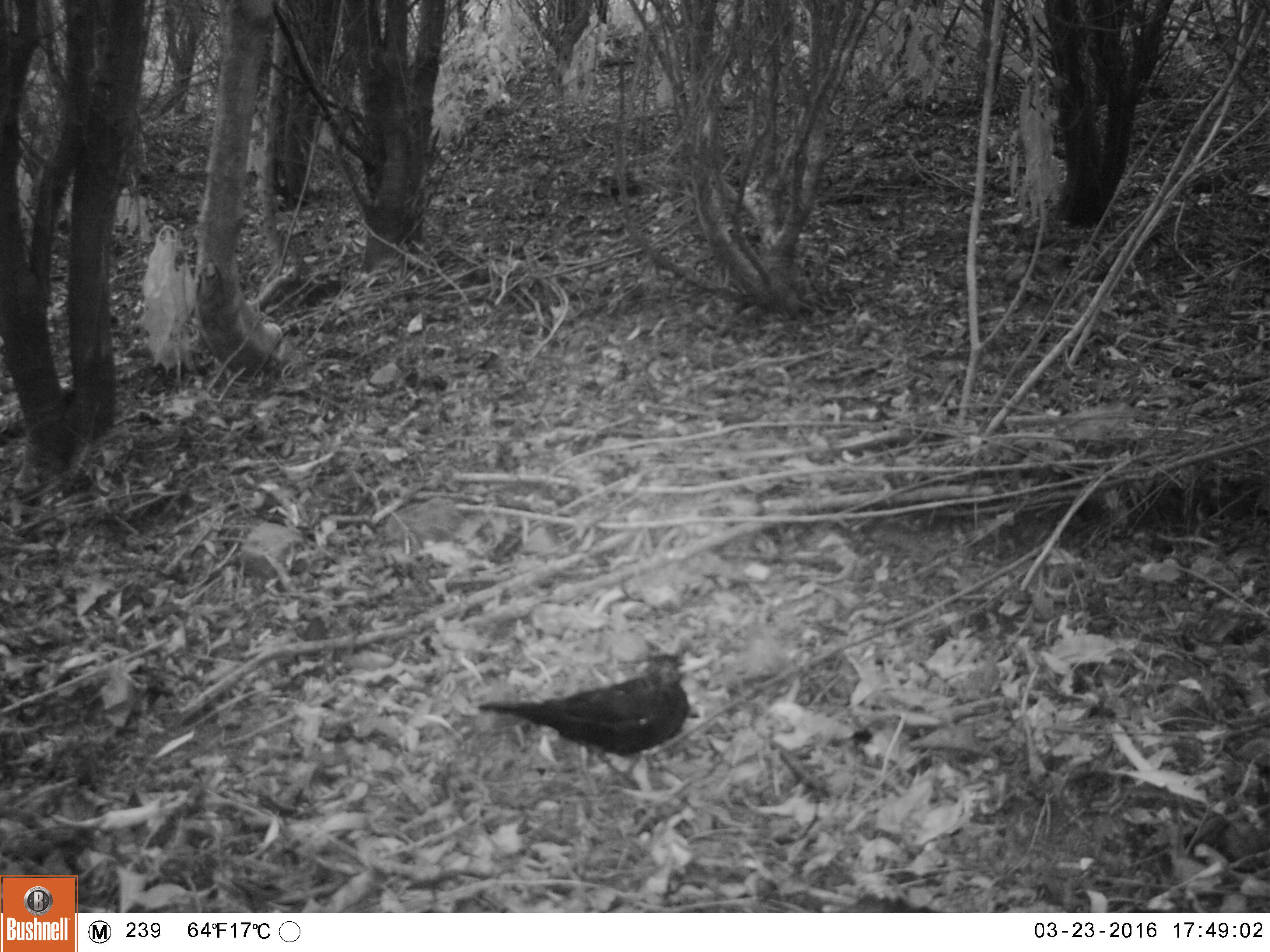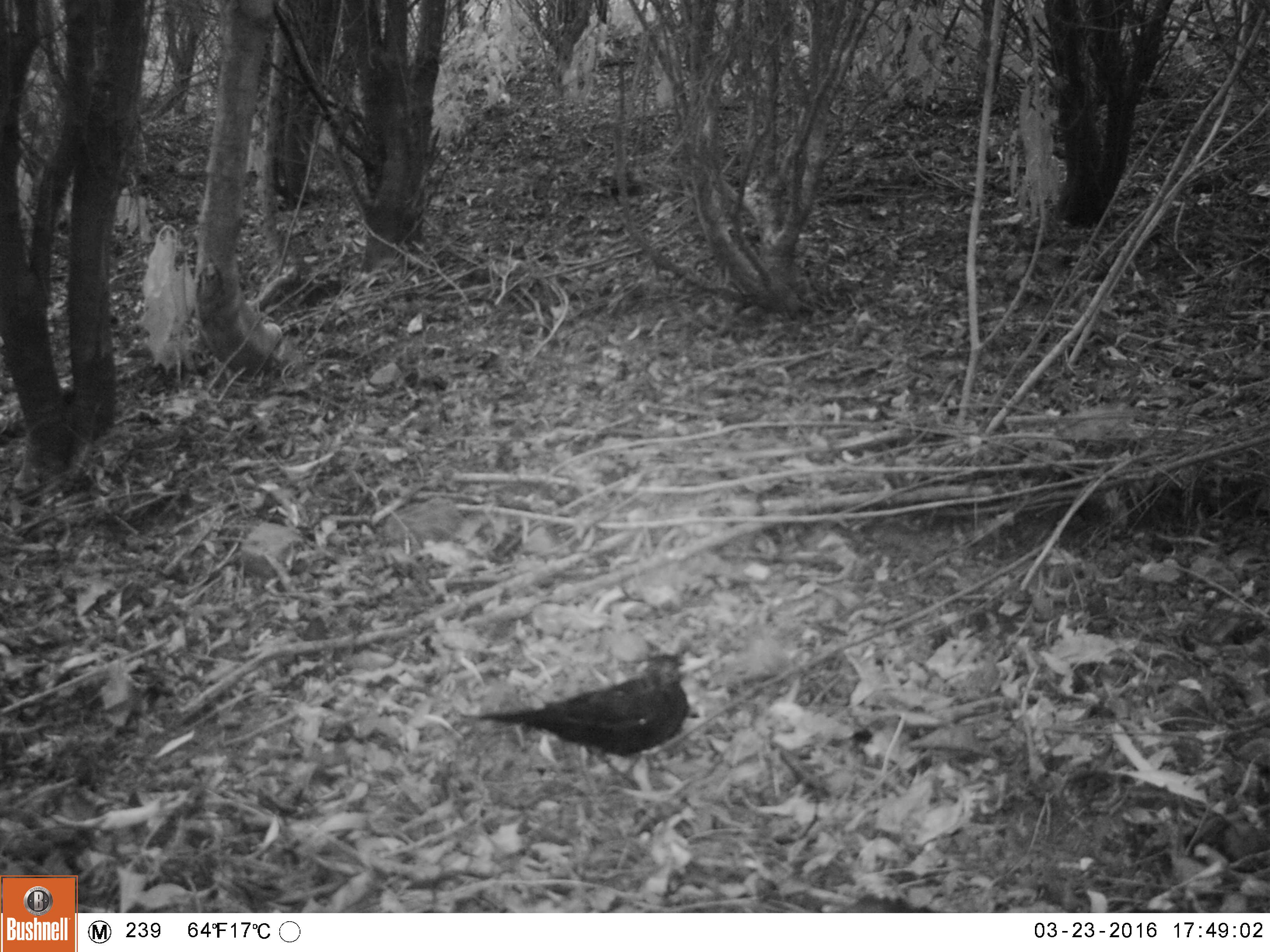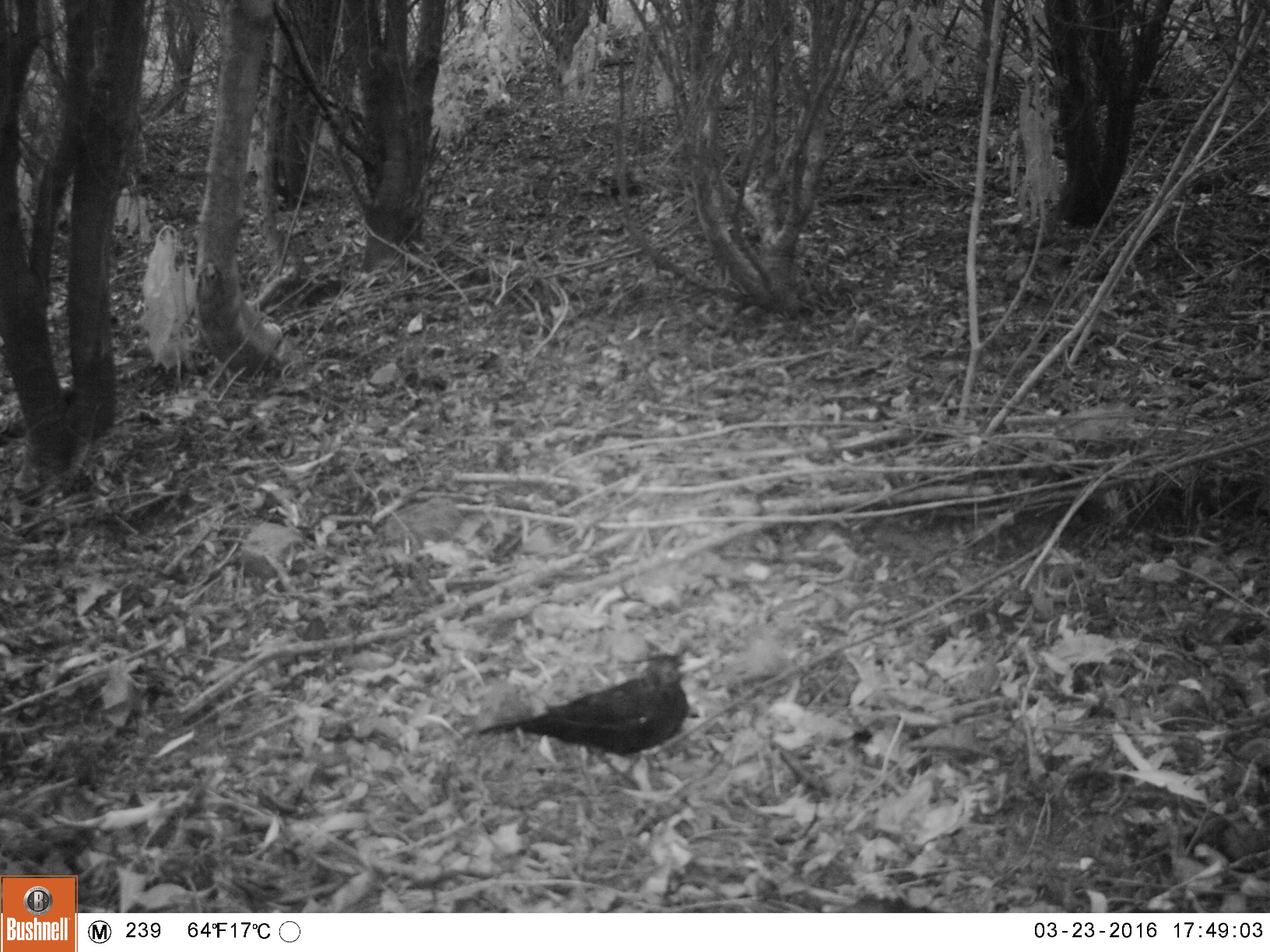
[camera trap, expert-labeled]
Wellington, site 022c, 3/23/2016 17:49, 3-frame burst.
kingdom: Animalia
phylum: Chordata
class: Aves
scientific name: Aves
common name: bird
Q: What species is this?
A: Bird (Aves).